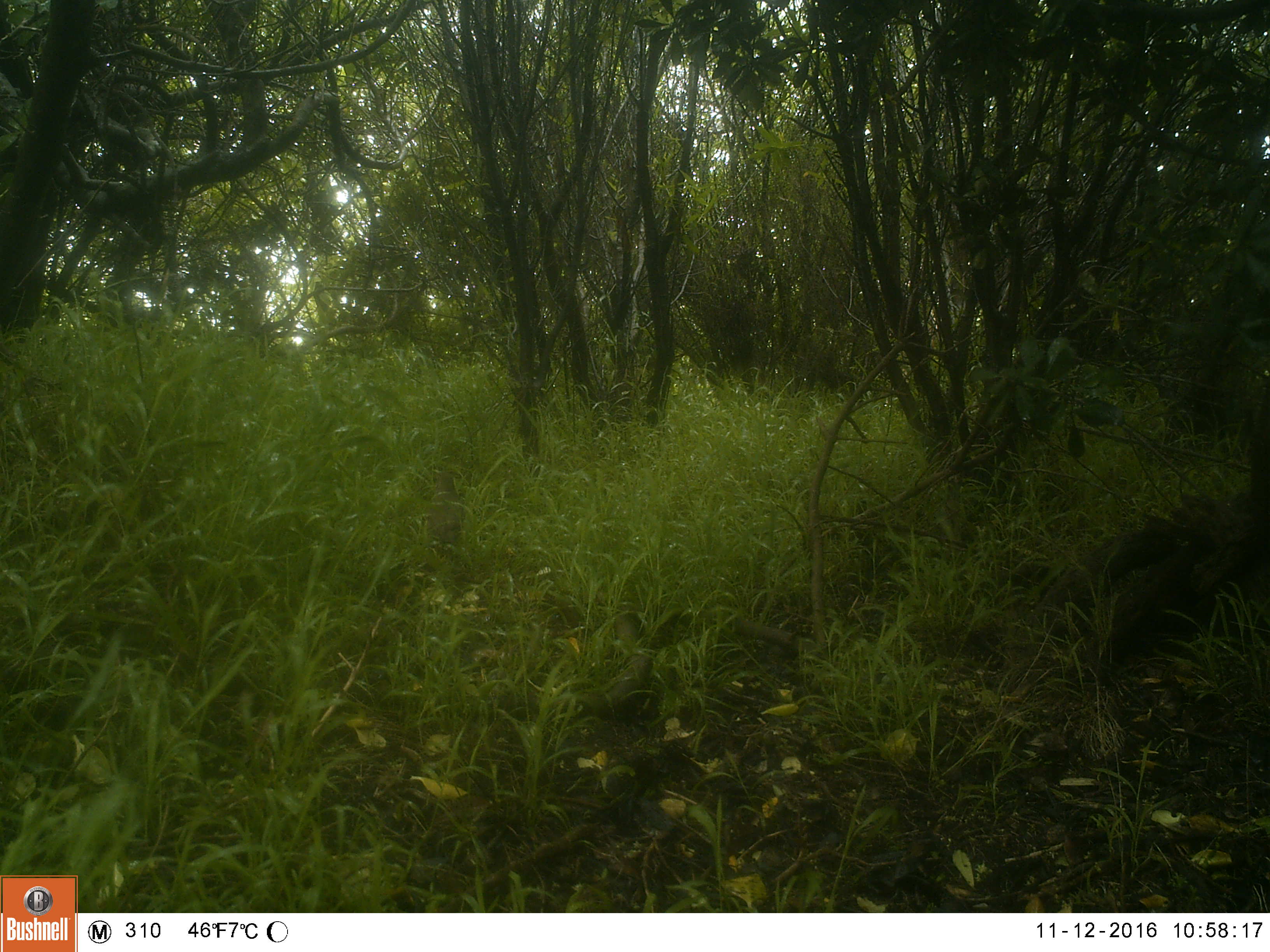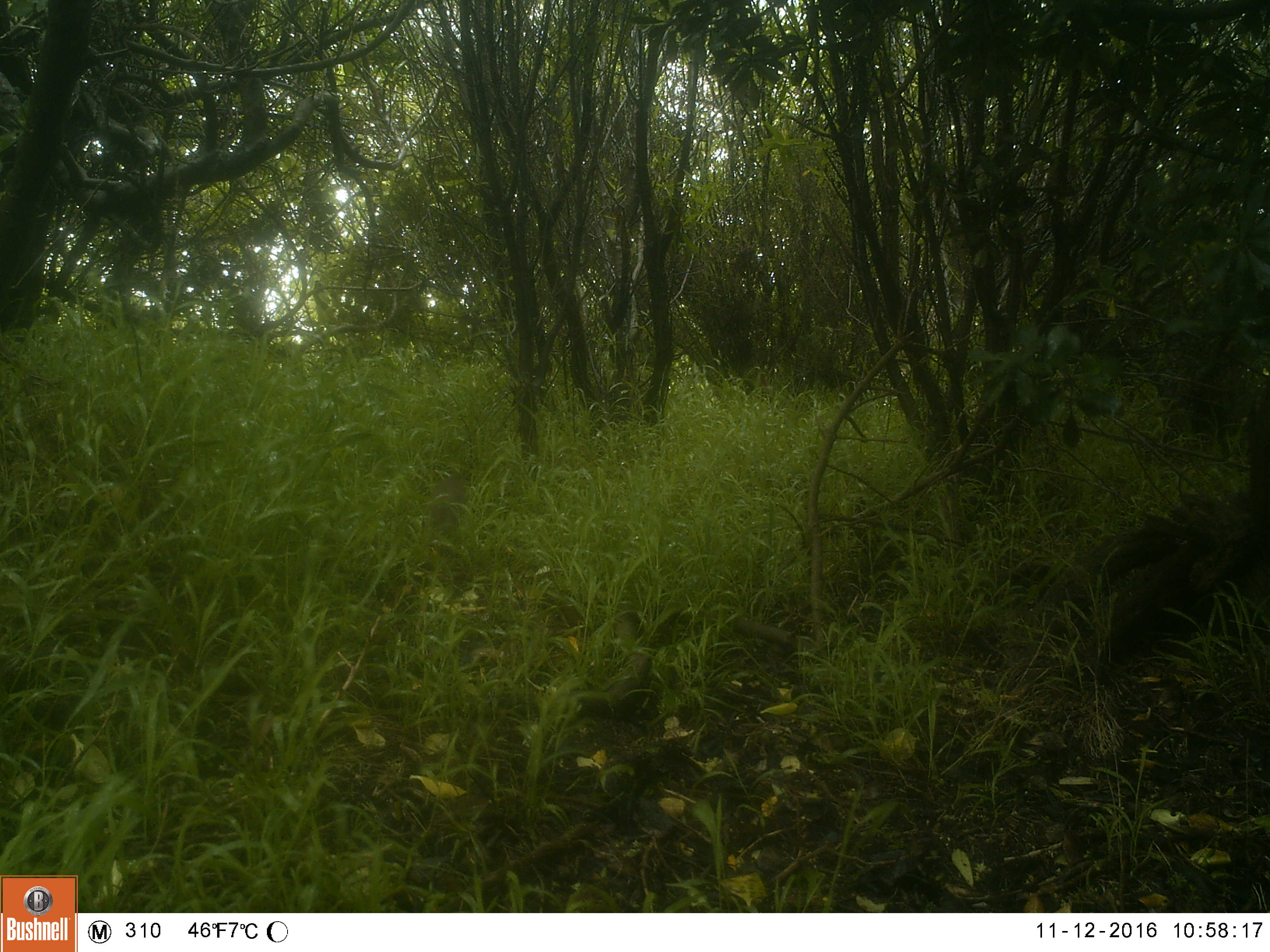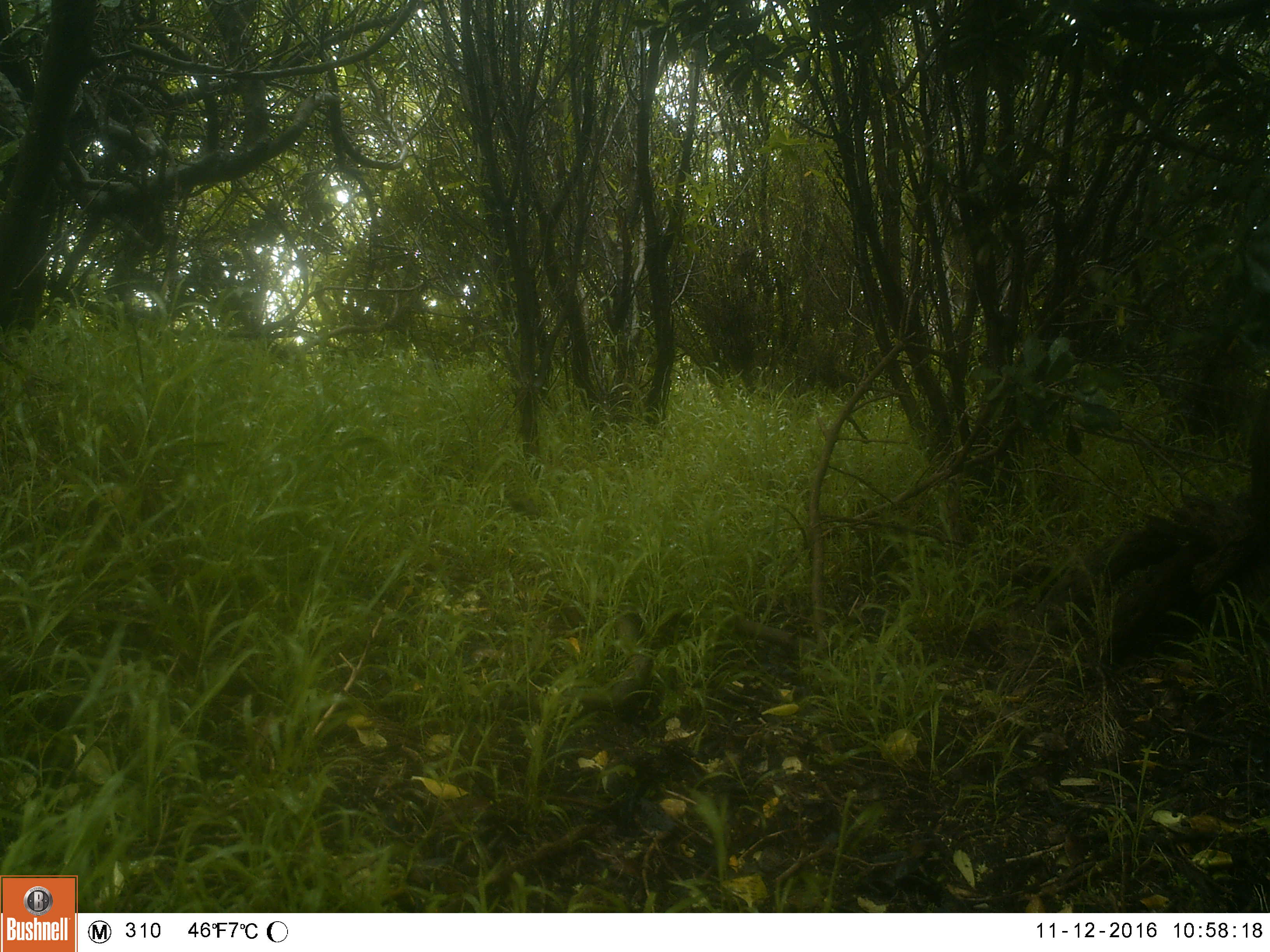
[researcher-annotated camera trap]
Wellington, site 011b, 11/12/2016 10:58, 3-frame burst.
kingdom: Animalia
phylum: Chordata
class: Aves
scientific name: Aves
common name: bird